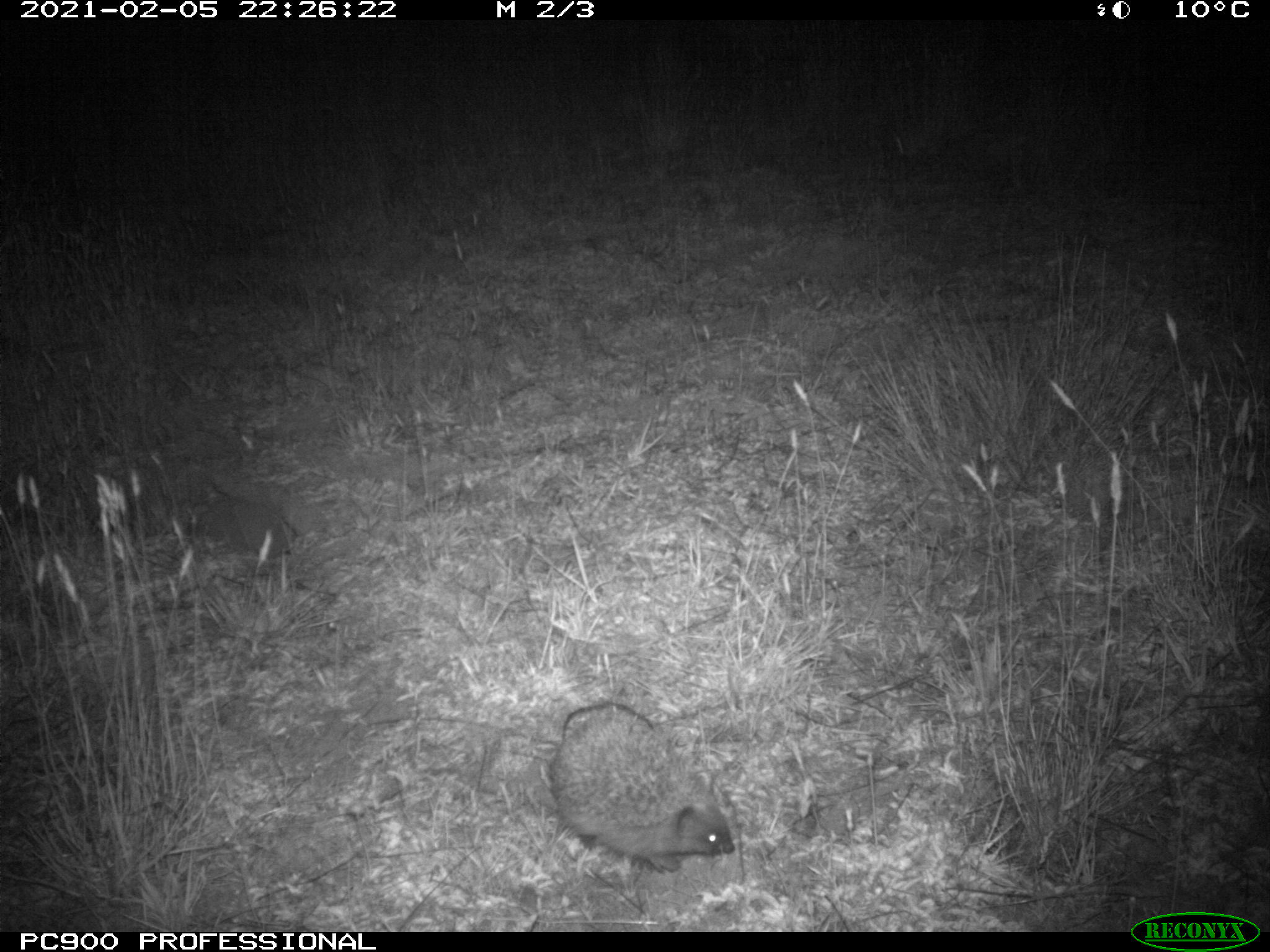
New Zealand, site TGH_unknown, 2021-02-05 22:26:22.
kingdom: Animalia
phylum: Chordata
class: Mammalia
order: Eulipotyphla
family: Erinaceidae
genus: Erinaceus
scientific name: Erinaceus europaeus europaeus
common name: european hedgehog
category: hedgehog